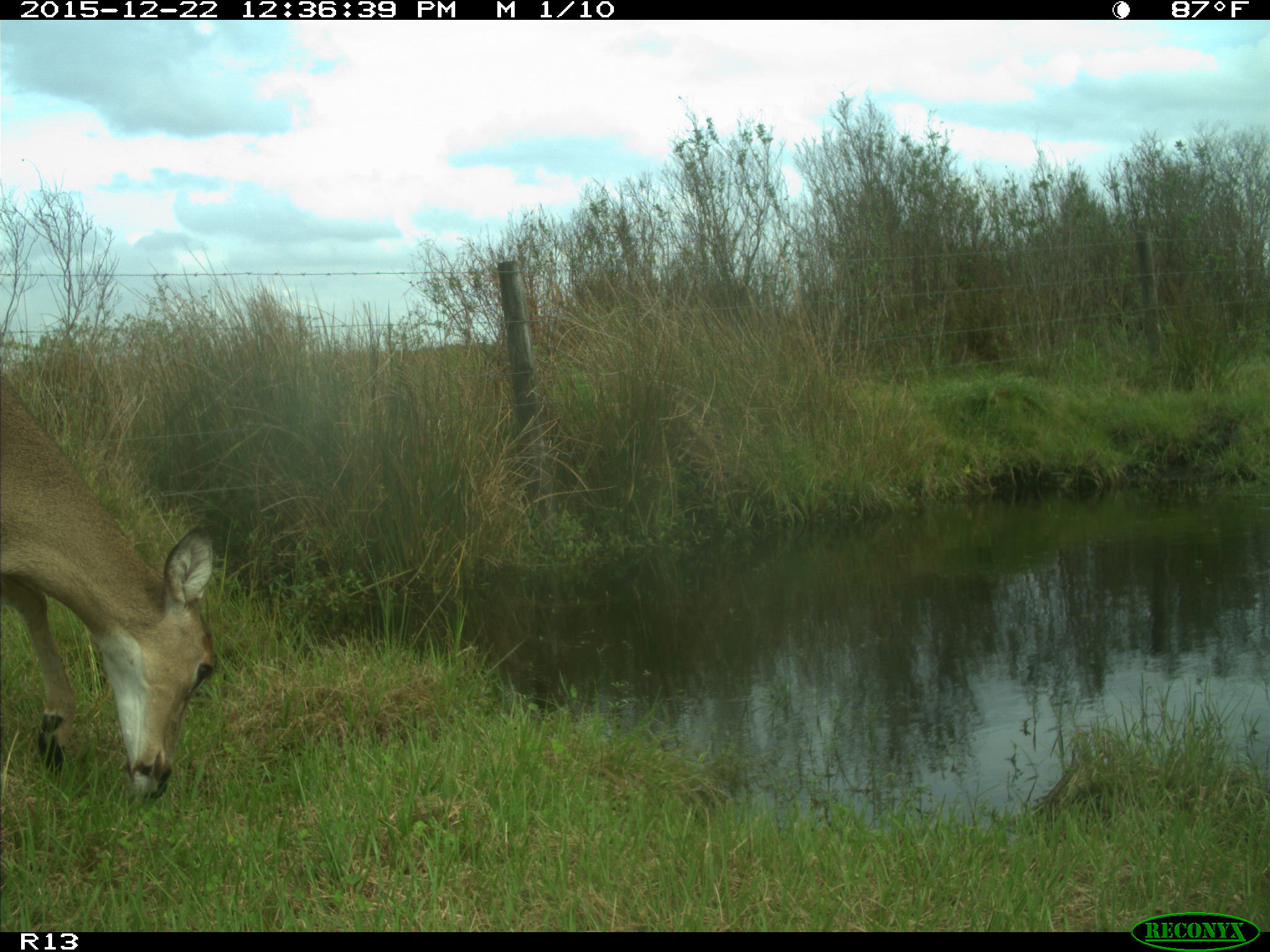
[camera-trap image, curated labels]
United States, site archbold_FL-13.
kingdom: Animalia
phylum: Chordata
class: Mammalia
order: Artiodactyla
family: Cervidae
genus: Odocoileus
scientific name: Odocoileus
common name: deer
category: unidentified deer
Unidentified deer (deer) (Odocoileus).